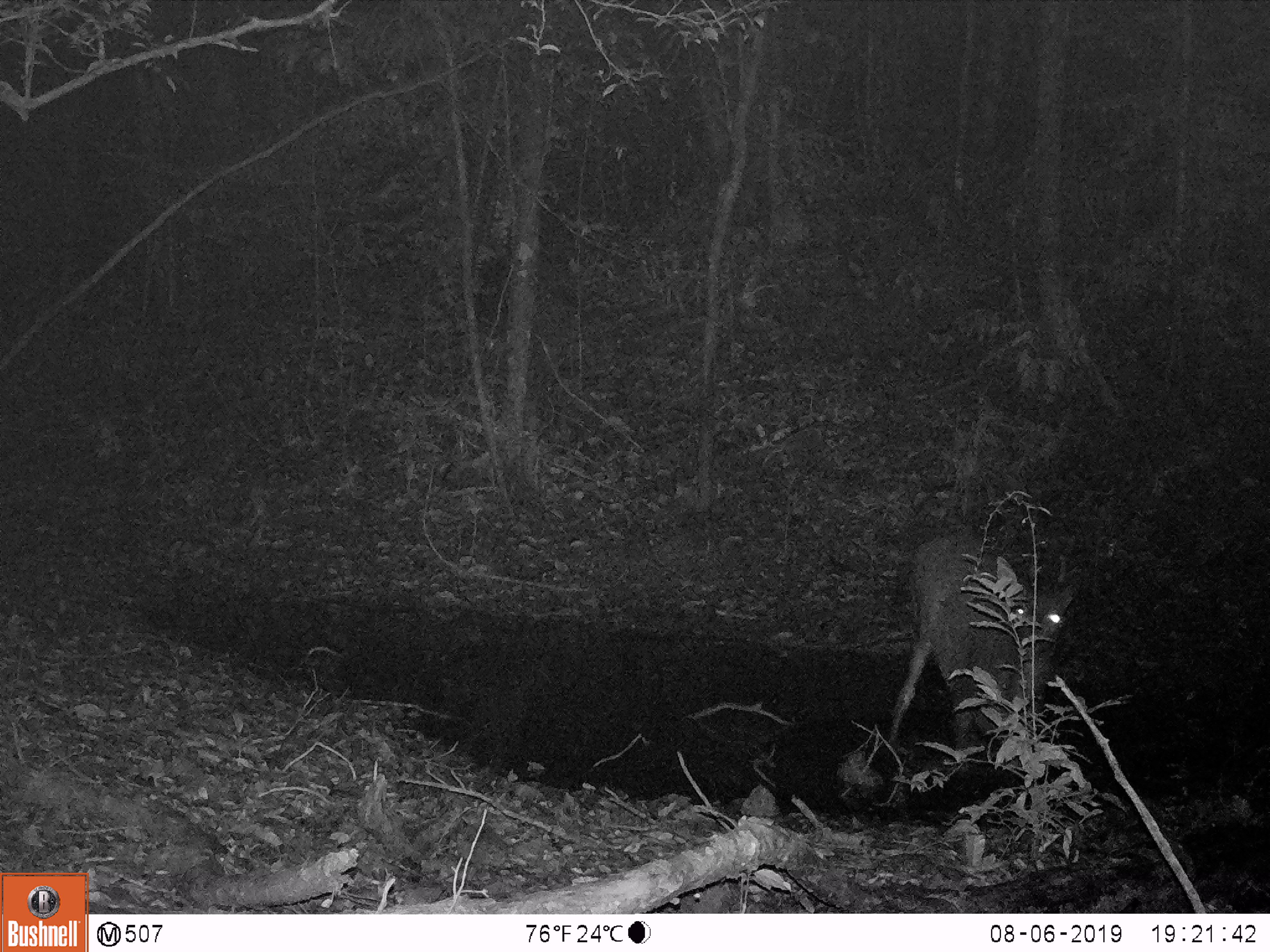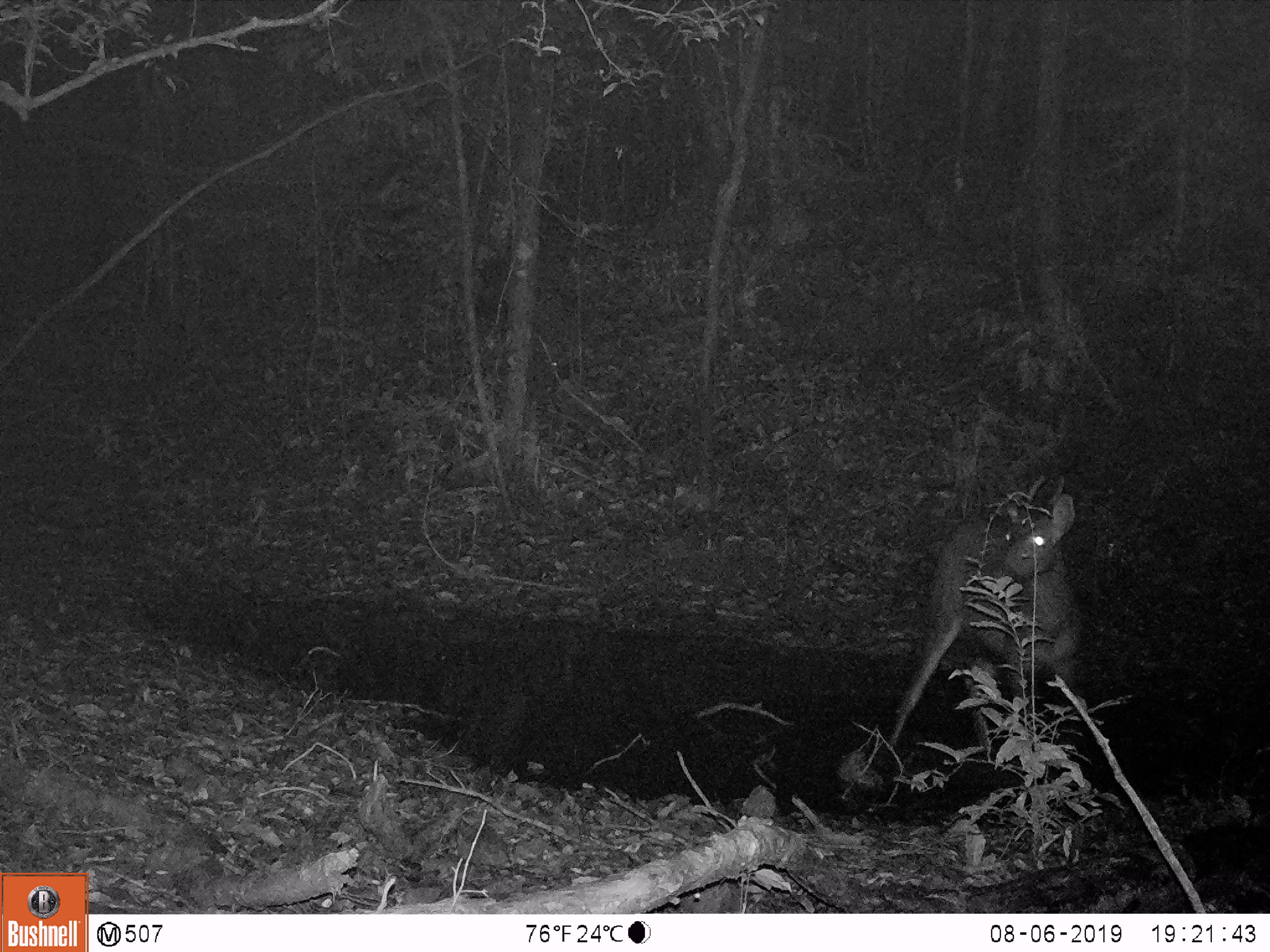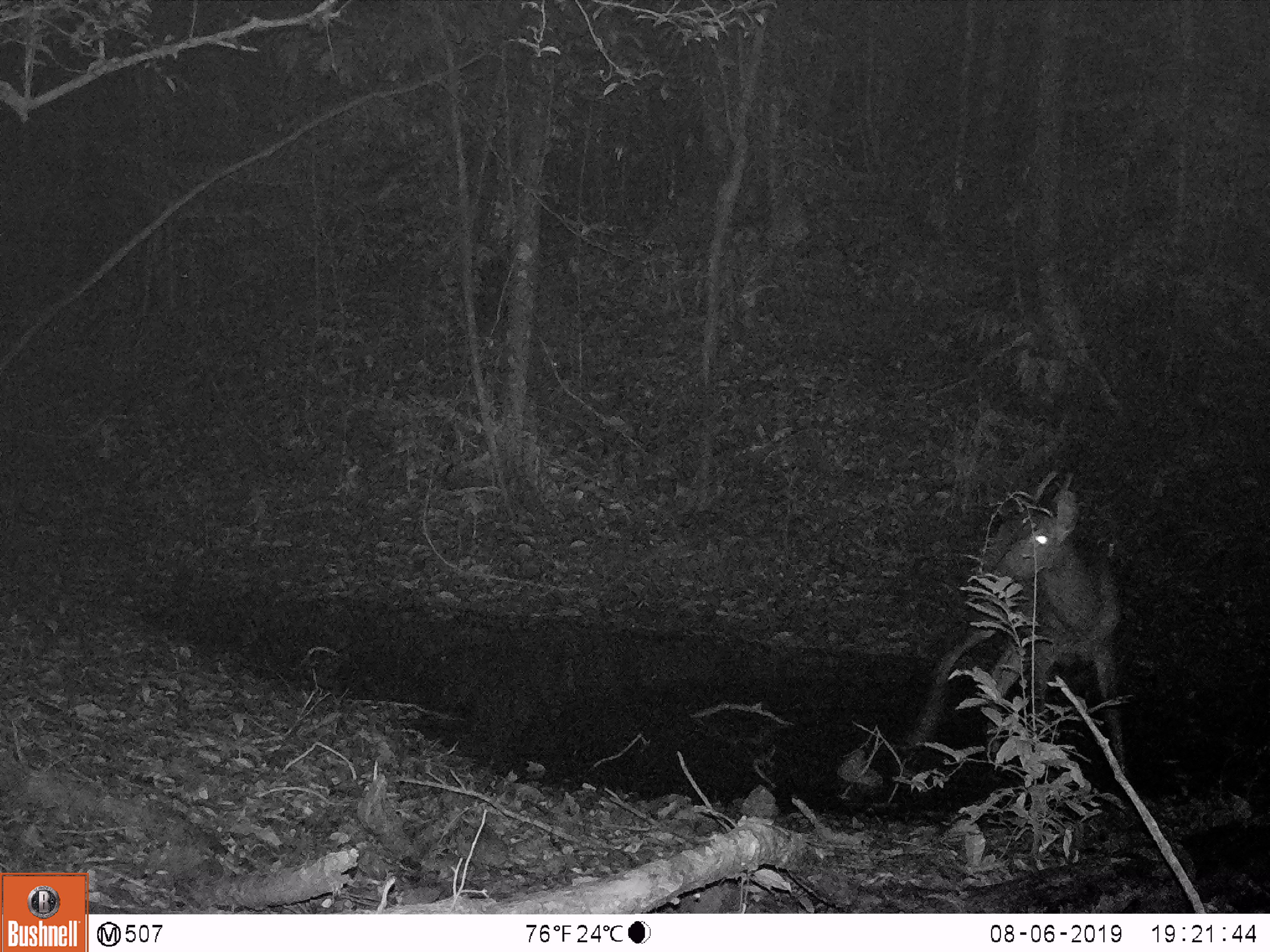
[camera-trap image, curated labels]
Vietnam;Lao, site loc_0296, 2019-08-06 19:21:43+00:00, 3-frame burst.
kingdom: Animalia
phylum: Chordata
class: Mammalia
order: Artiodactyla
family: Cervidae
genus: Rusa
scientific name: Rusa unicolor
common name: sambar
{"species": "sambar (Rusa unicolor)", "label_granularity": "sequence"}